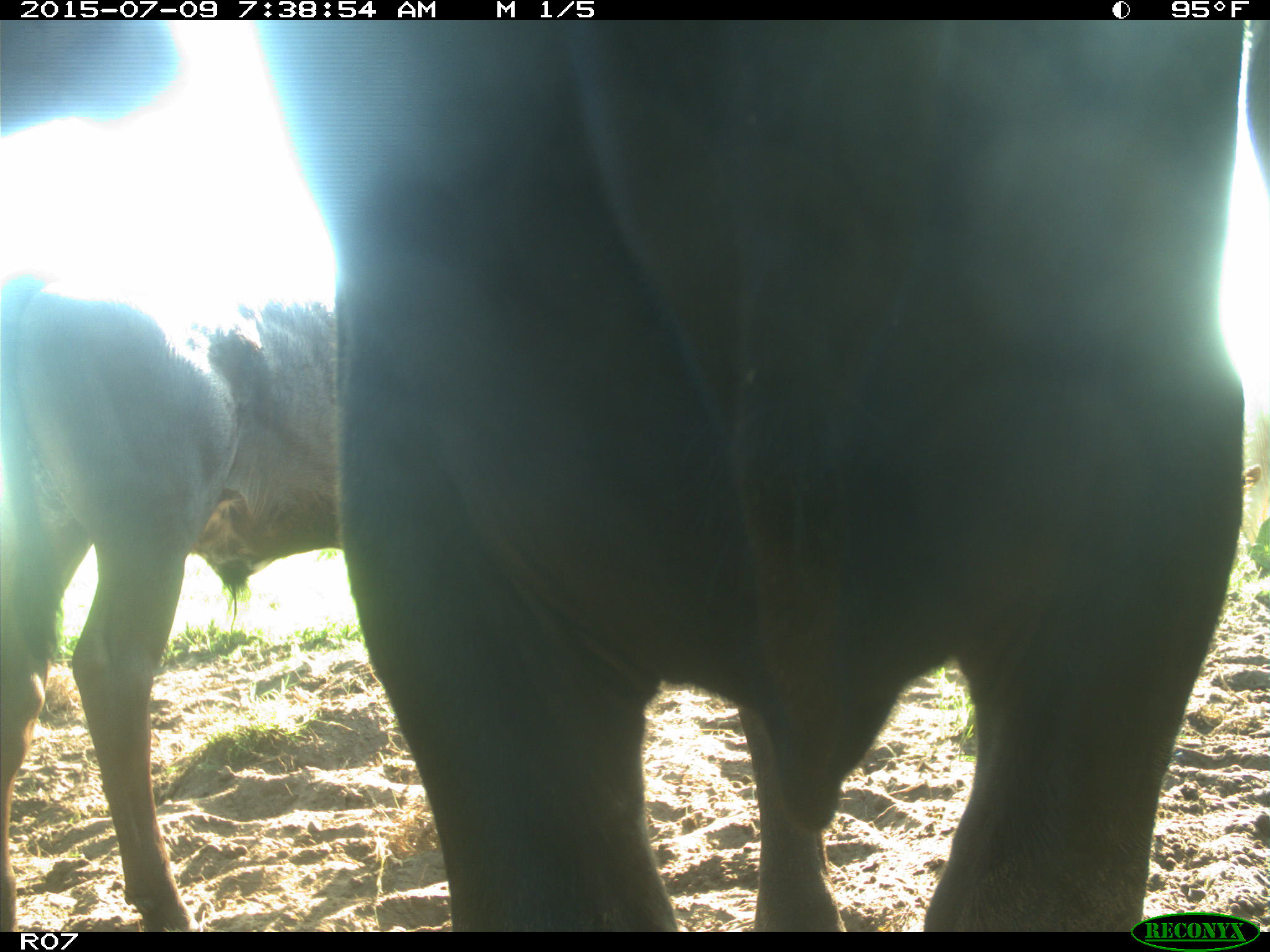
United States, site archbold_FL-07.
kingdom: Animalia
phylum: Chordata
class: Mammalia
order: Artiodactyla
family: Bovidae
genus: Bos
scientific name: Bos taurus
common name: domestic cow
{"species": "Bos taurus (domestic cow)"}